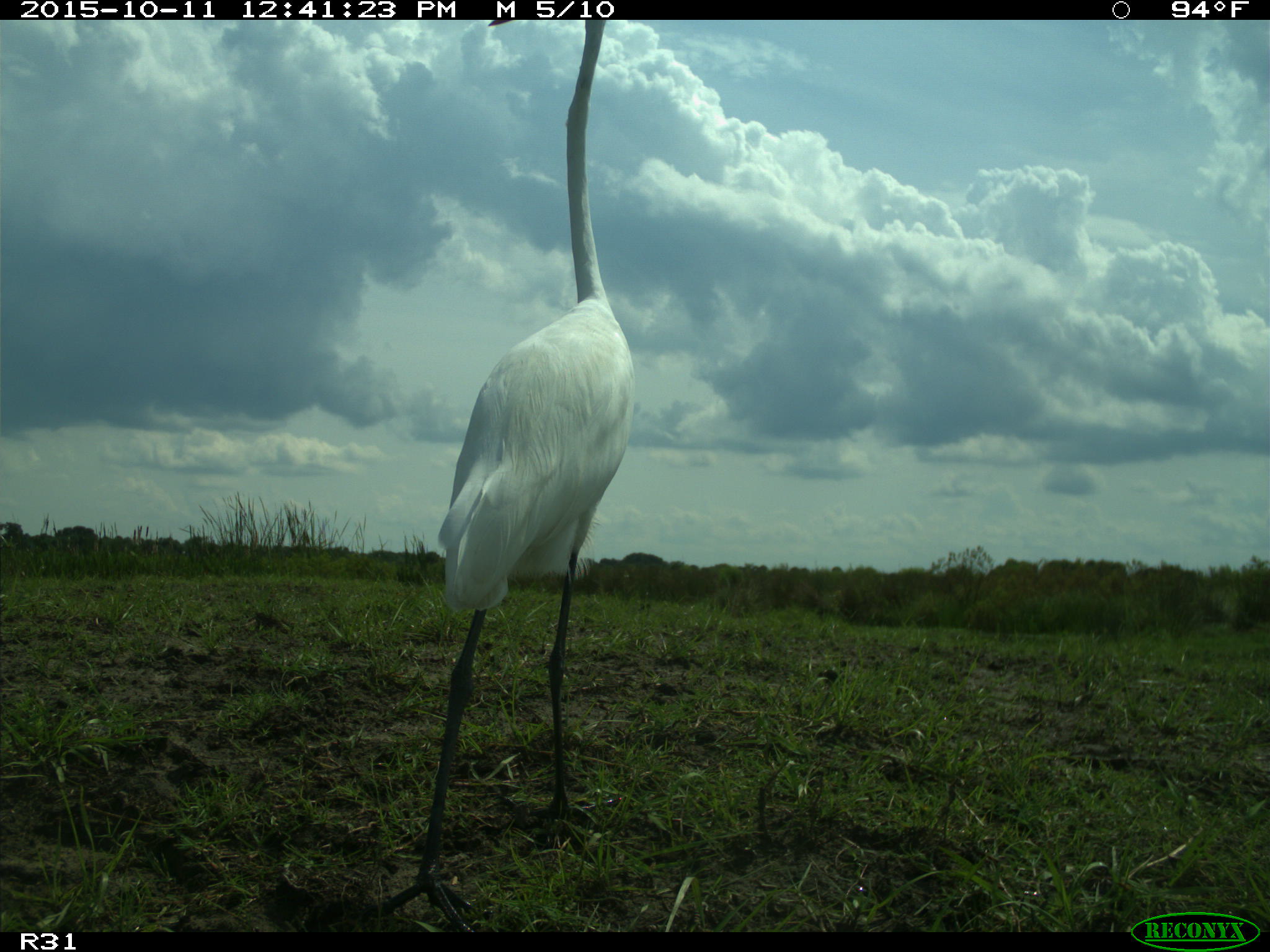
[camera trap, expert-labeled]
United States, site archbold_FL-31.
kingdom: Animalia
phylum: Chordata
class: Aves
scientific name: Aves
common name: birds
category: unidentified bird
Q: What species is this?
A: Unidentified bird (birds) (Aves).